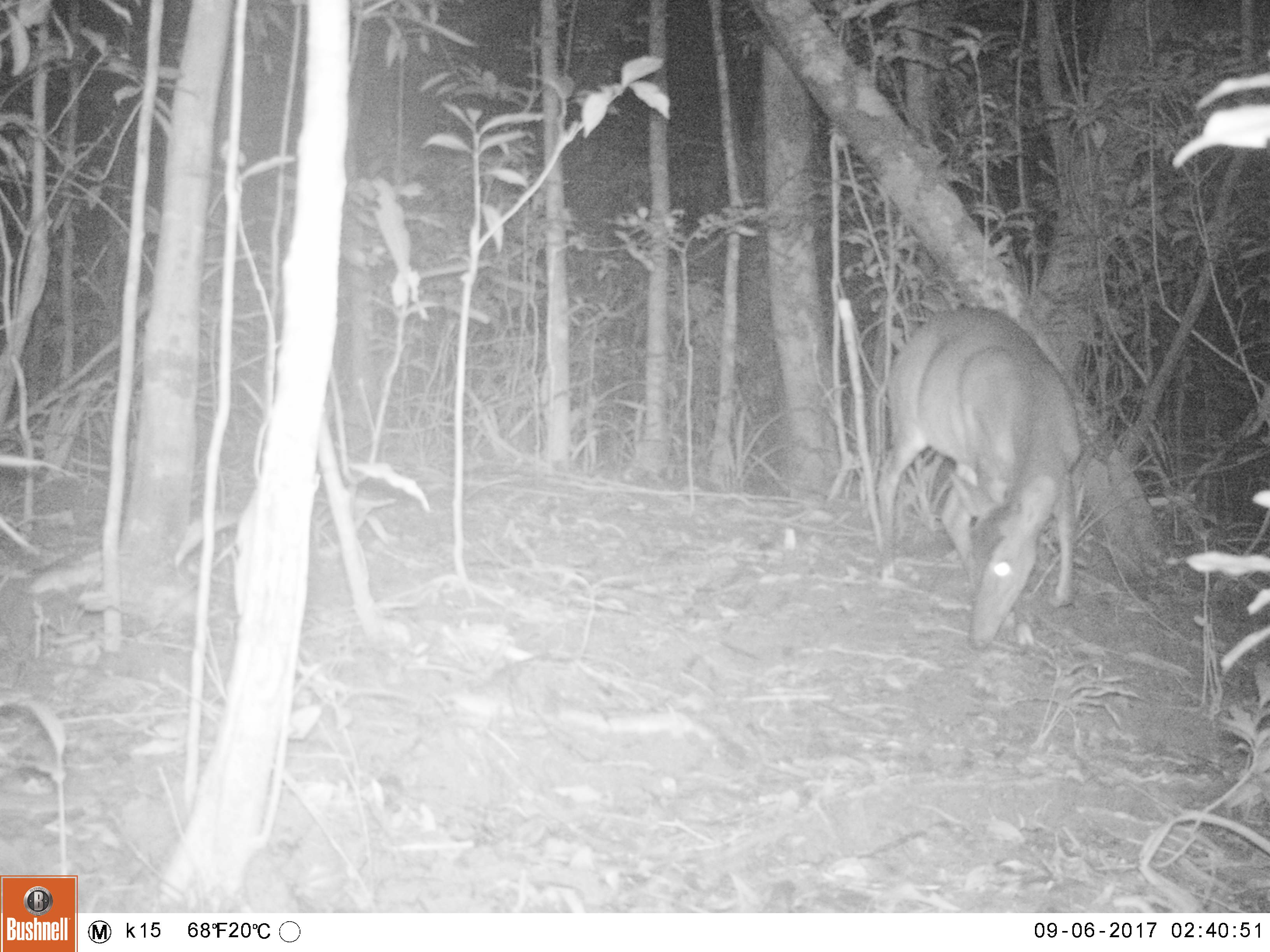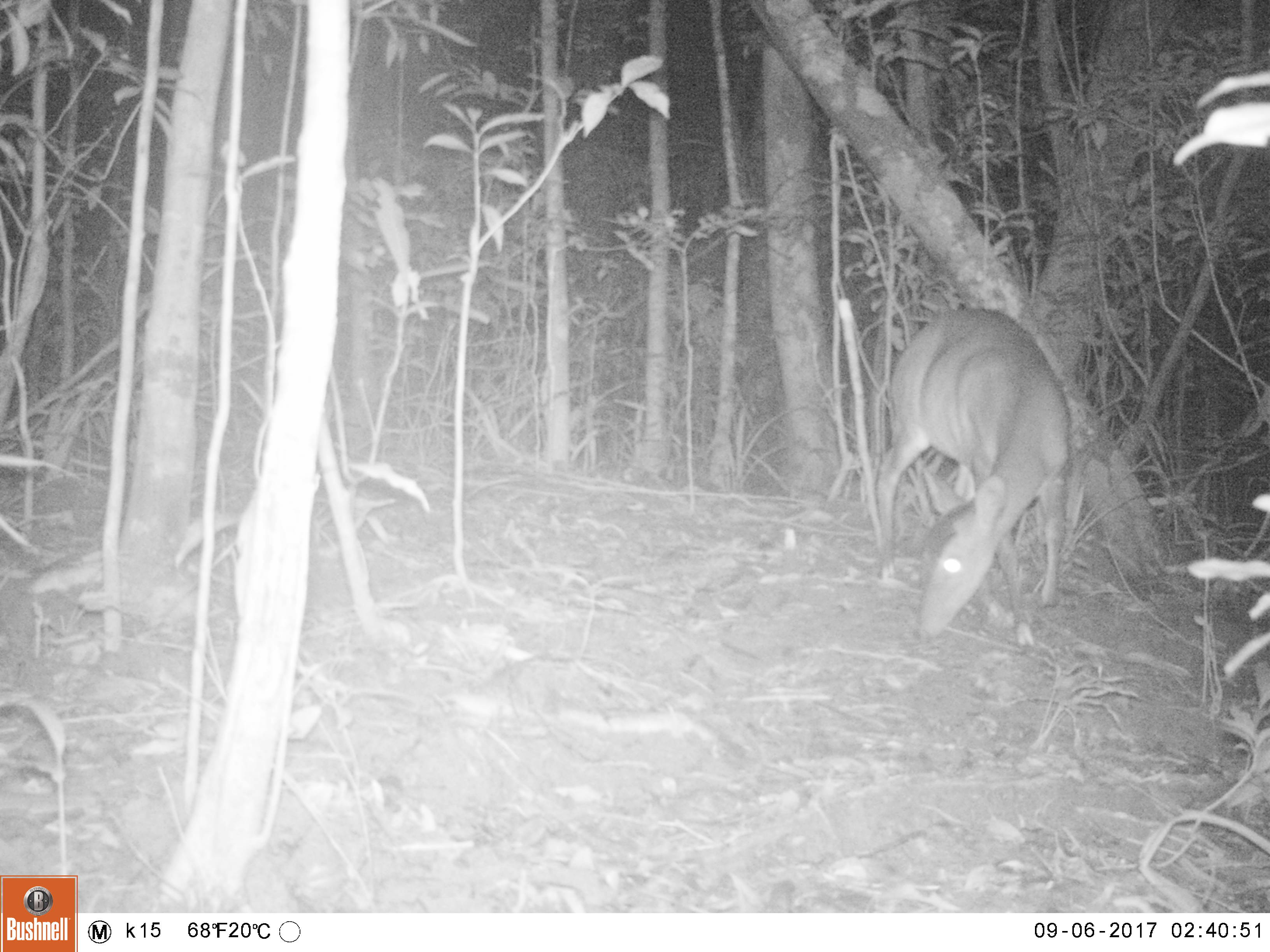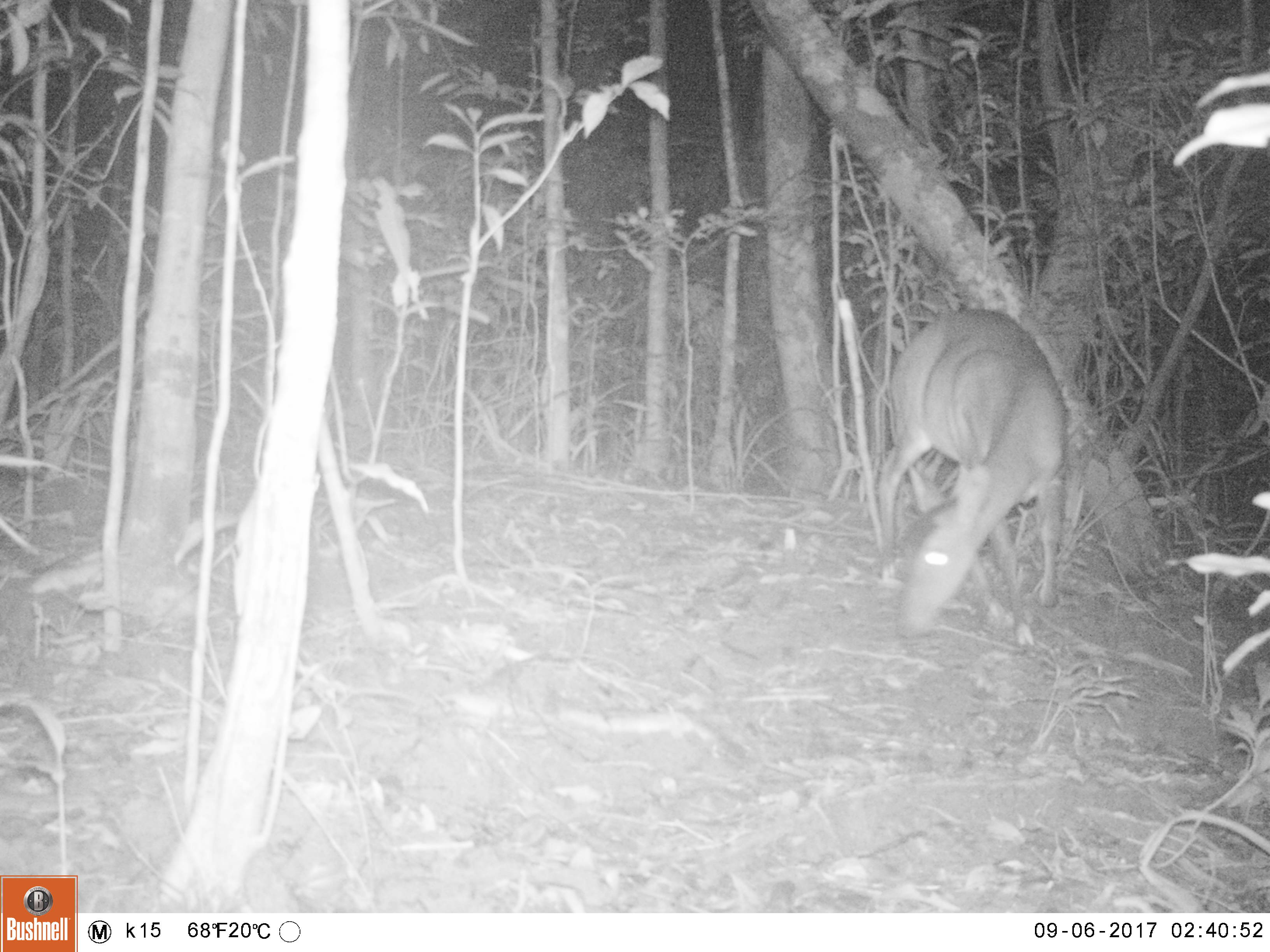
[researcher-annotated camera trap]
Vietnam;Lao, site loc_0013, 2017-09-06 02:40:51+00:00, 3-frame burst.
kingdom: Animalia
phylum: Chordata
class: Mammalia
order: Artiodactyla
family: Cervidae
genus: Muntiacus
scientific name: Muntiacus vuquangensis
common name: large-antlered muntjac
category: large antlered muntjac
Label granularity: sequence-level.